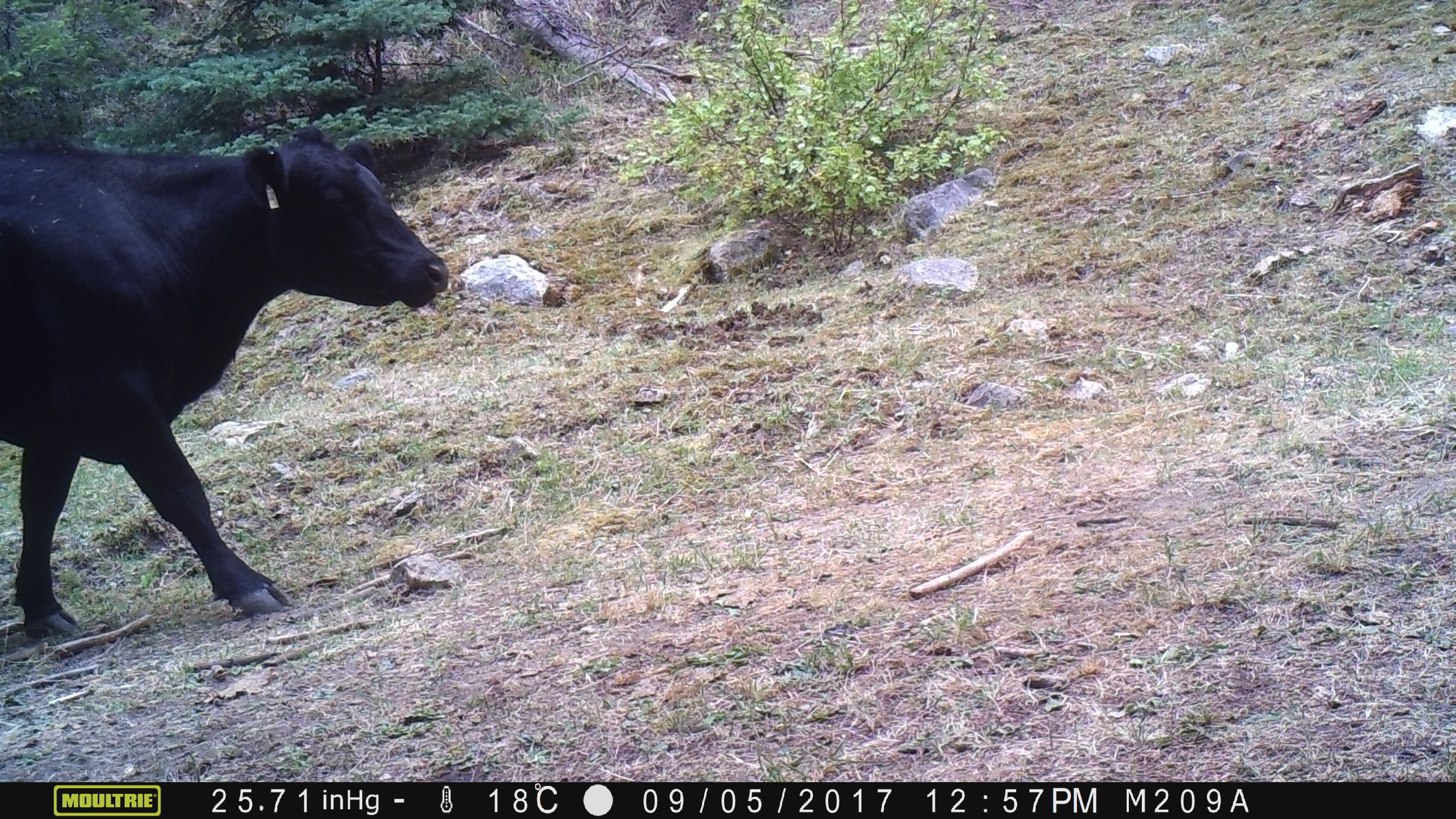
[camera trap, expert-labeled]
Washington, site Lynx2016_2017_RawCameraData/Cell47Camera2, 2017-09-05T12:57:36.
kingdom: Animalia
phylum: Chordata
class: Mammalia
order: Artiodactyla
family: Bovidae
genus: Bos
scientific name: Bos taurus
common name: domestic cattle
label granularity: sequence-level